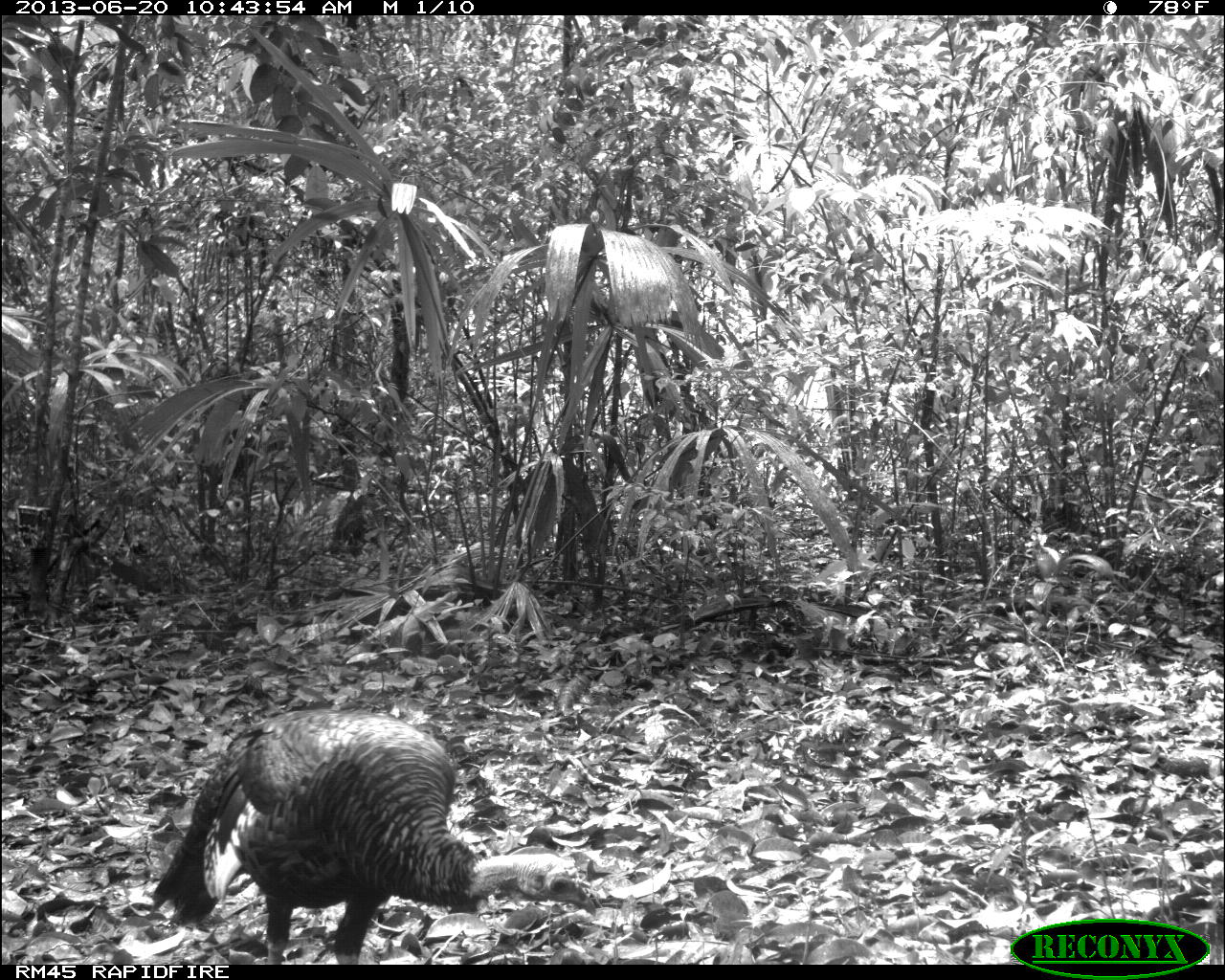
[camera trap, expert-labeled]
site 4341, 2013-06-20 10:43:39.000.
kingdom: Animalia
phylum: Chordata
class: Aves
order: Galliformes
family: Phasianidae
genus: Meleagris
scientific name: Meleagris ocellata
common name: ocellated turkey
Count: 1.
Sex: female.